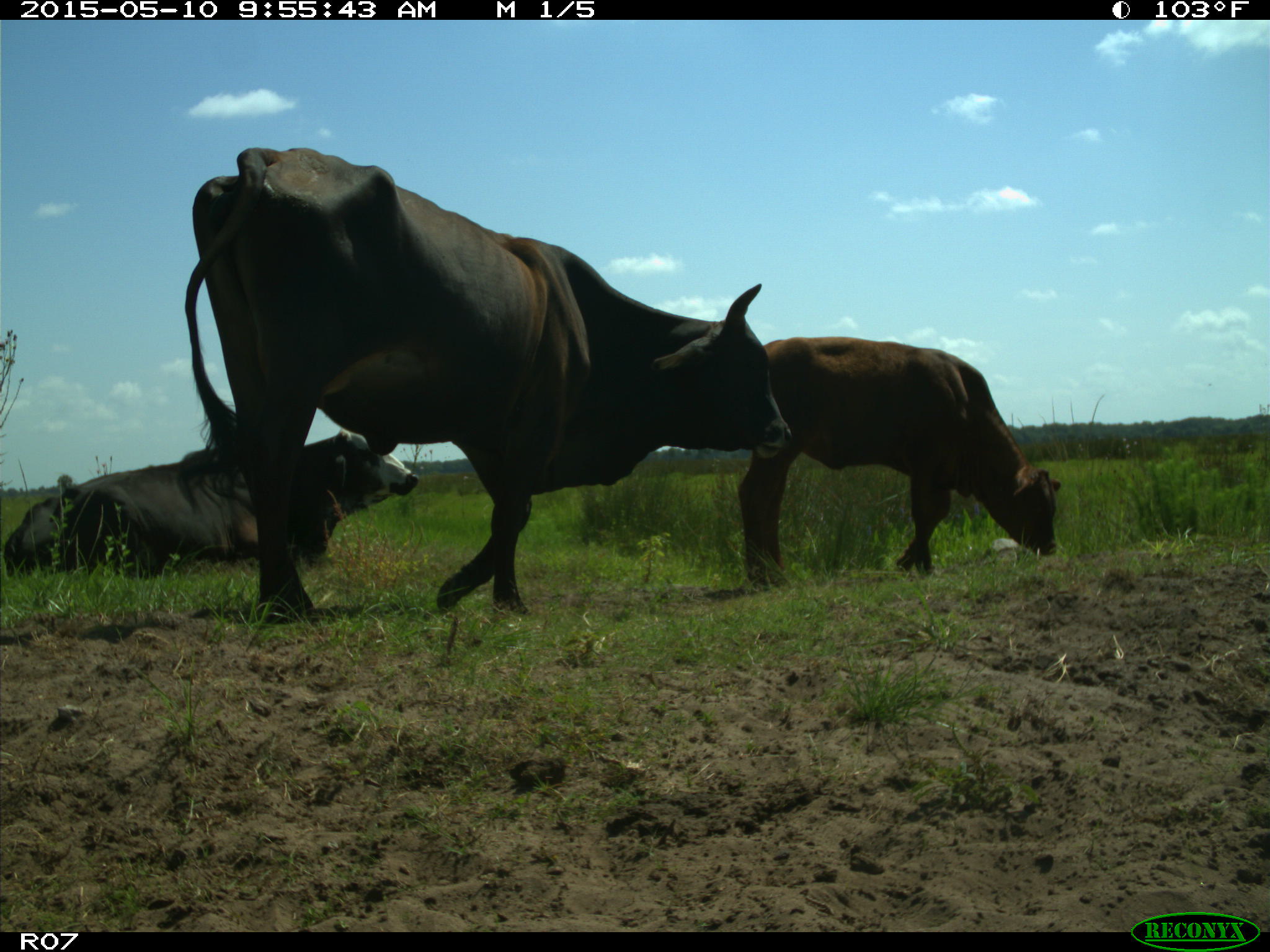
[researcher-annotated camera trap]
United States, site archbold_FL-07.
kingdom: Animalia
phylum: Chordata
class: Mammalia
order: Artiodactyla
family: Bovidae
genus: Bos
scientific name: Bos taurus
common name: domestic cow